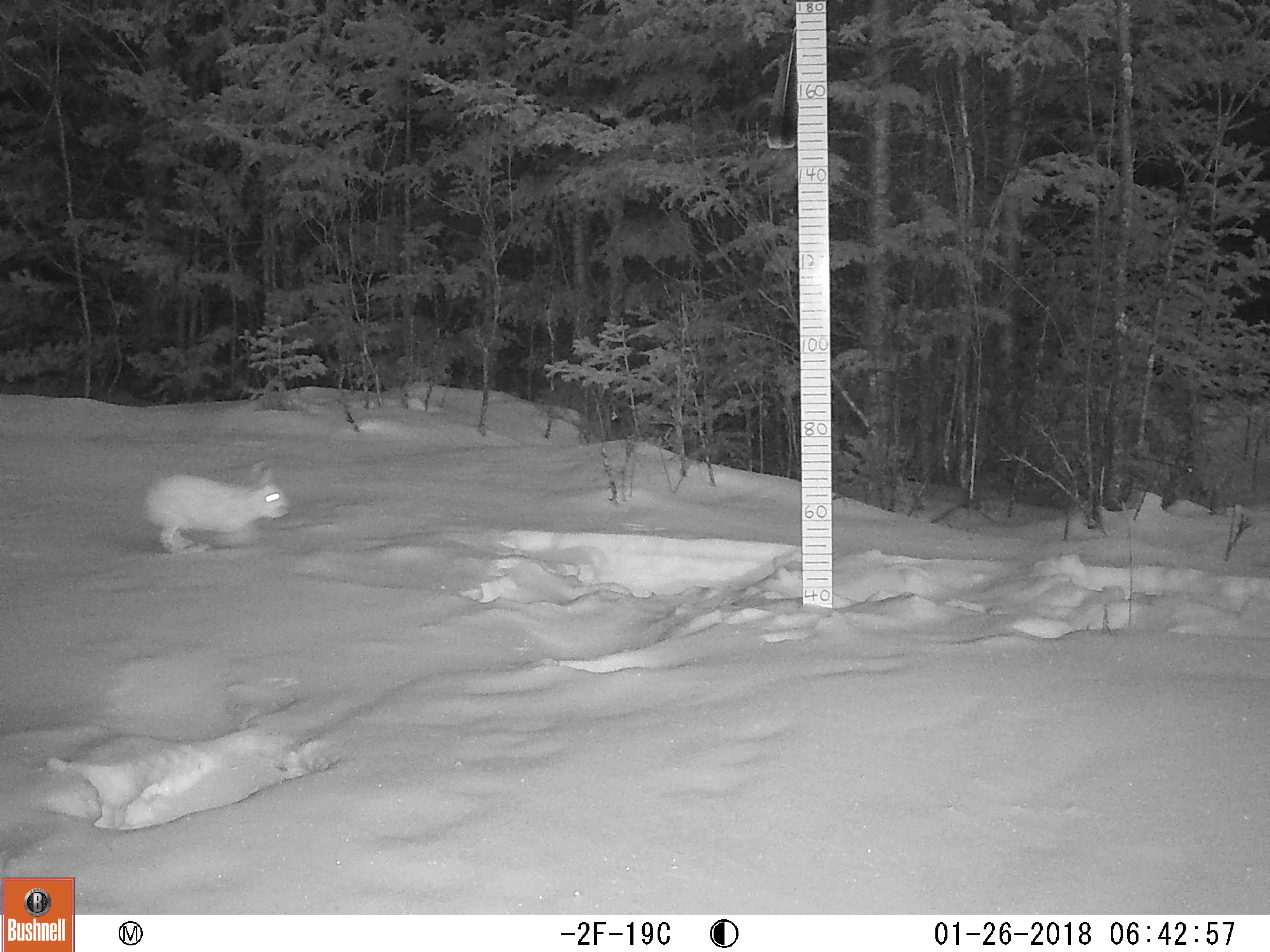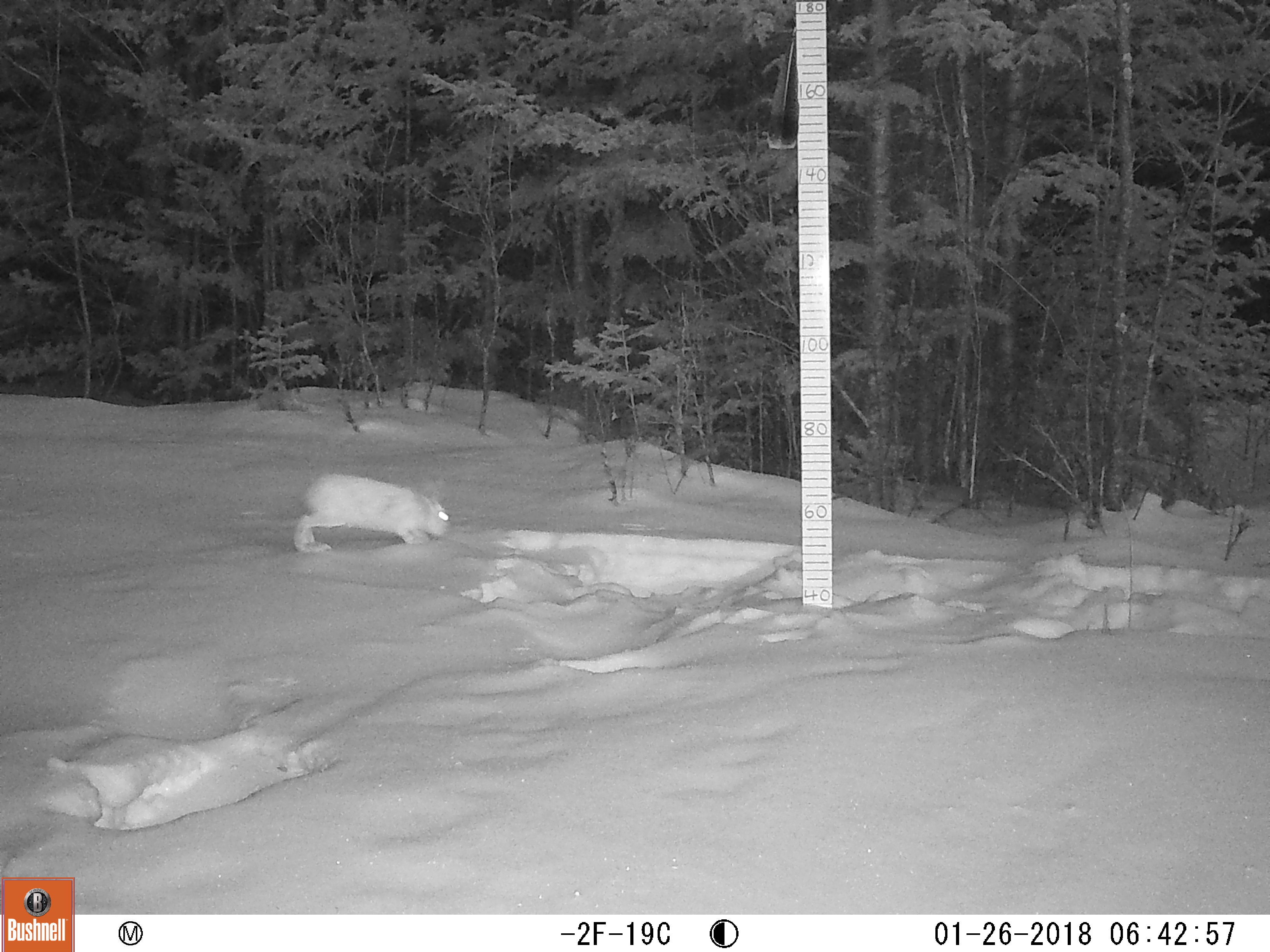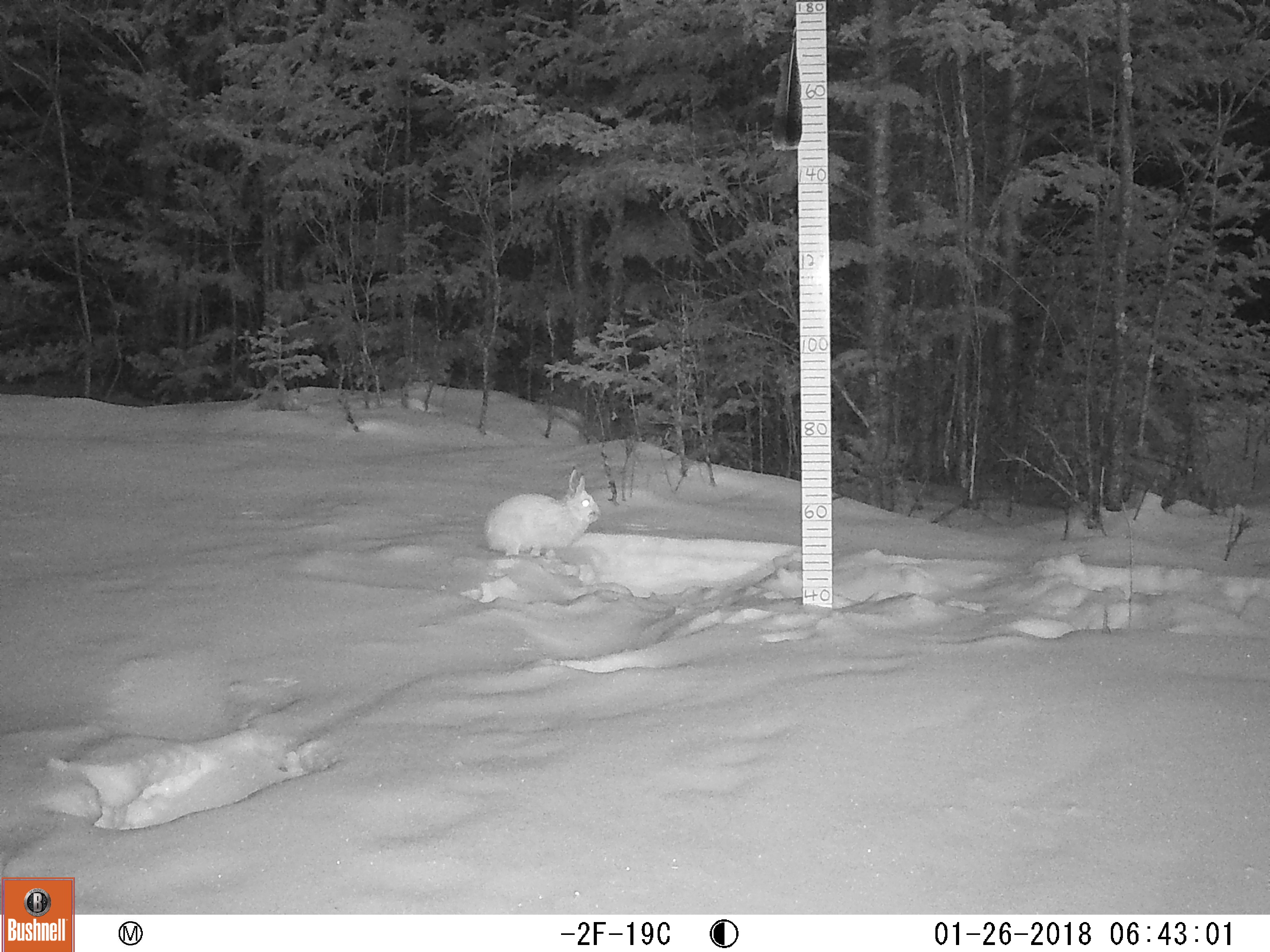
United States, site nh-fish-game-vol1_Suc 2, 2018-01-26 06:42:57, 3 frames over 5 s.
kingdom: Animalia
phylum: Chordata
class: Mammalia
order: Lagomorpha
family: Leporidae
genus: Lepus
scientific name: Lepus americanus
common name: snowshoe hare